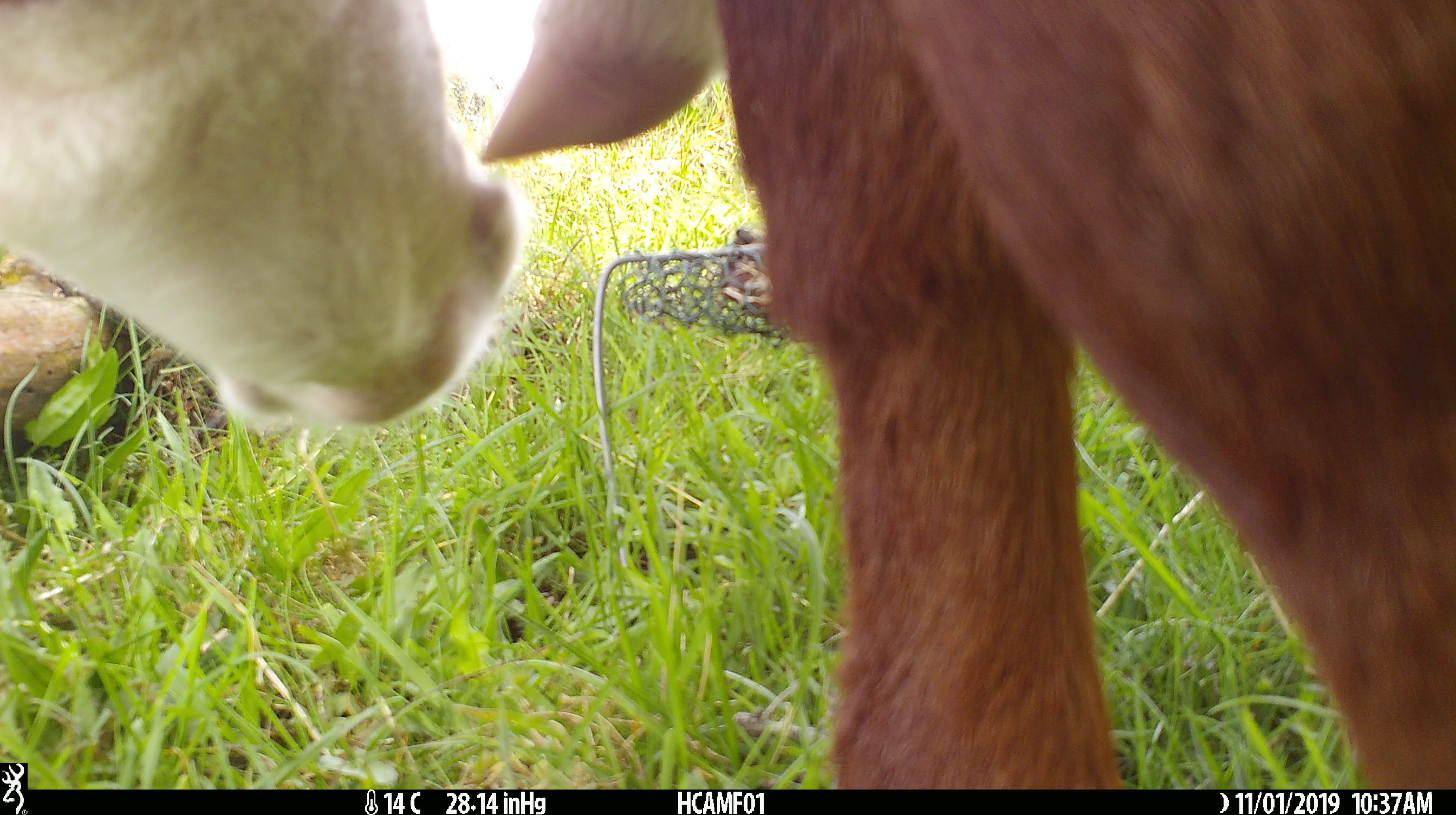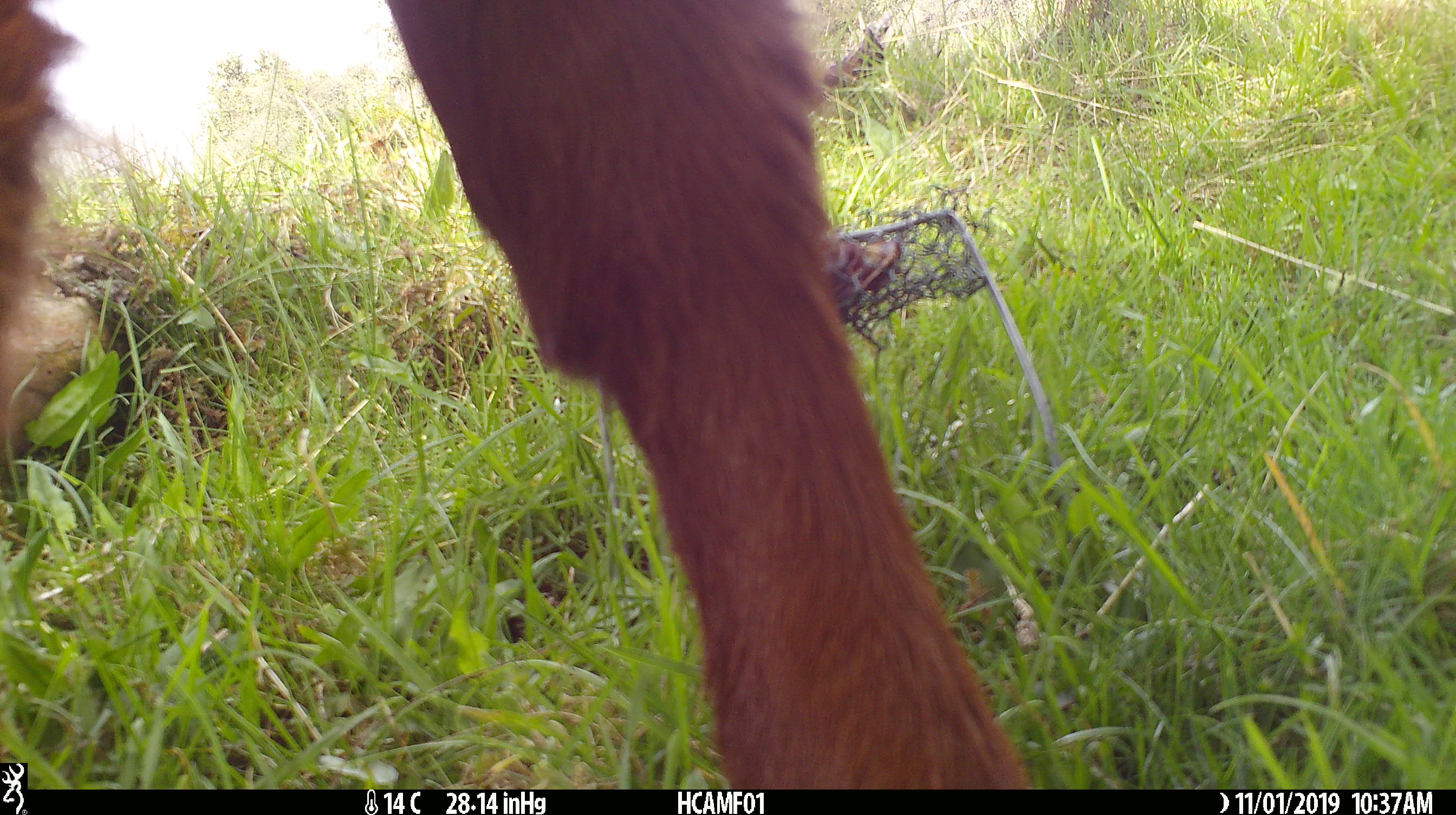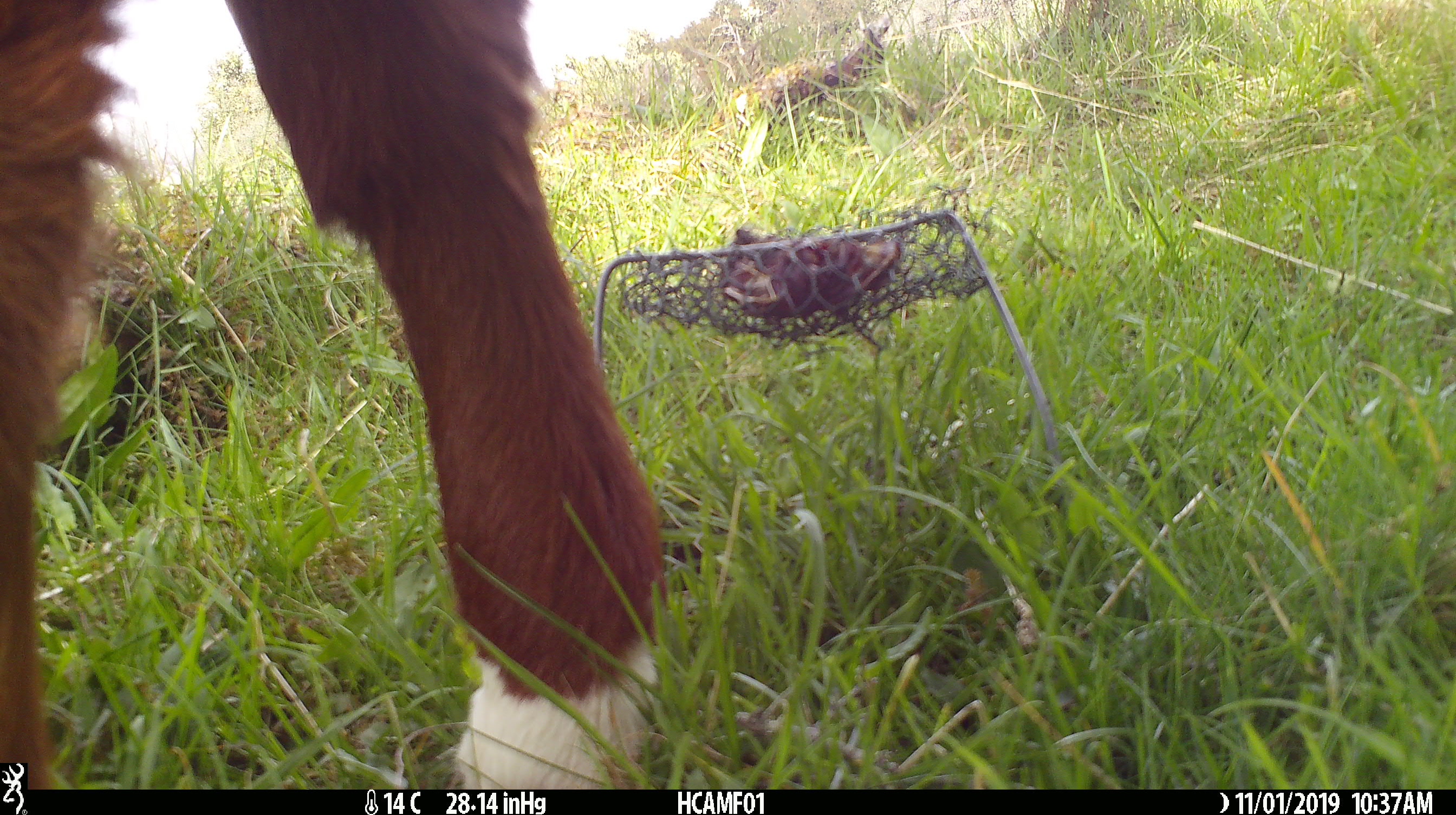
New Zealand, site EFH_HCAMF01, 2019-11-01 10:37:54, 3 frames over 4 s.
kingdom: Animalia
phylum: Chordata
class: Mammalia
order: Artiodactyla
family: Bovidae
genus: Bos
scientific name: Bos taurus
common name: domestic cow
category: cow